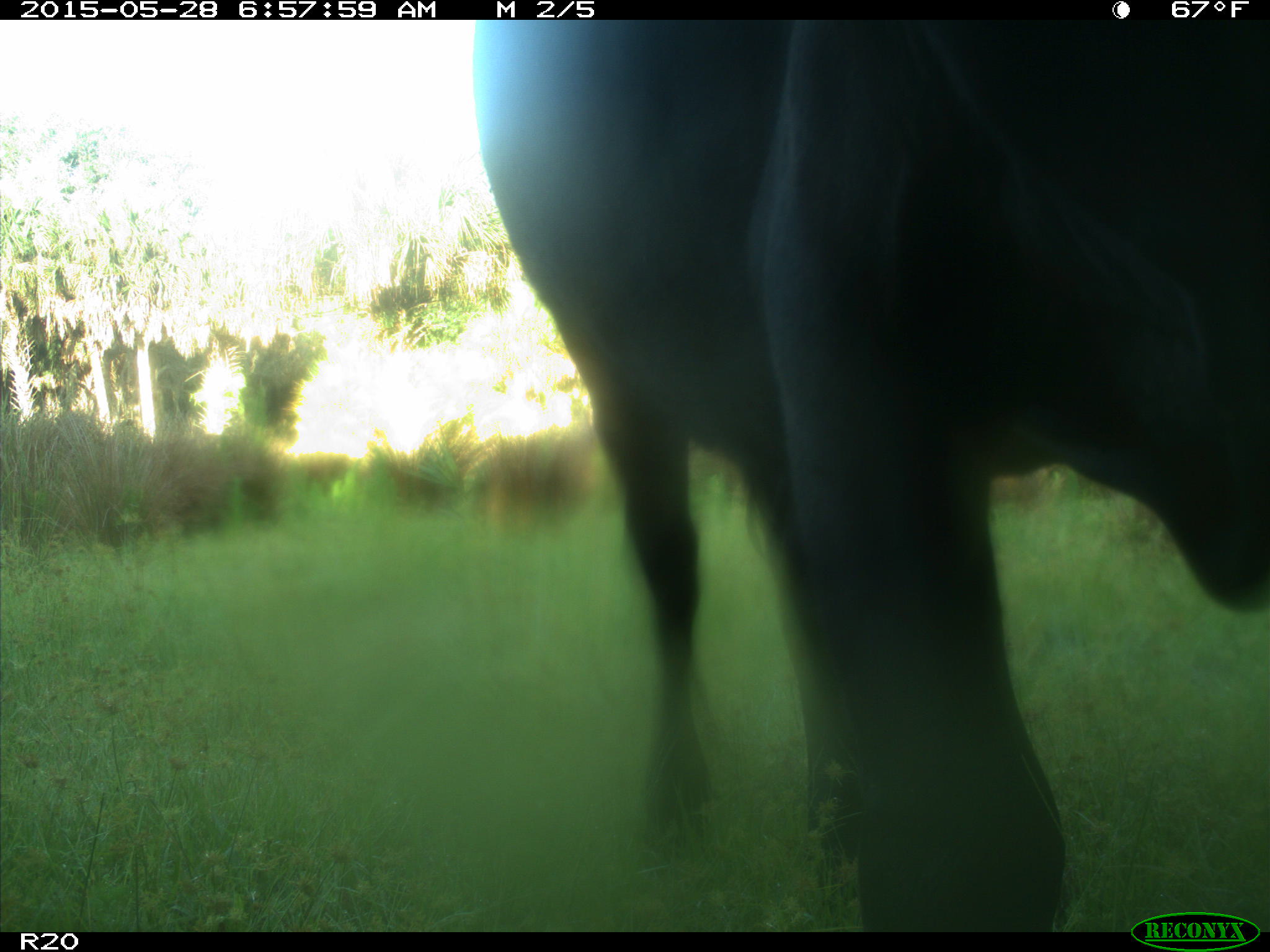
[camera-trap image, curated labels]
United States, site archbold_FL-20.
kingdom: Animalia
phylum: Chordata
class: Mammalia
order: Artiodactyla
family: Bovidae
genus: Bos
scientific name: Bos taurus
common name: domestic cow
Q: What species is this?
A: Bos taurus (domestic cow).